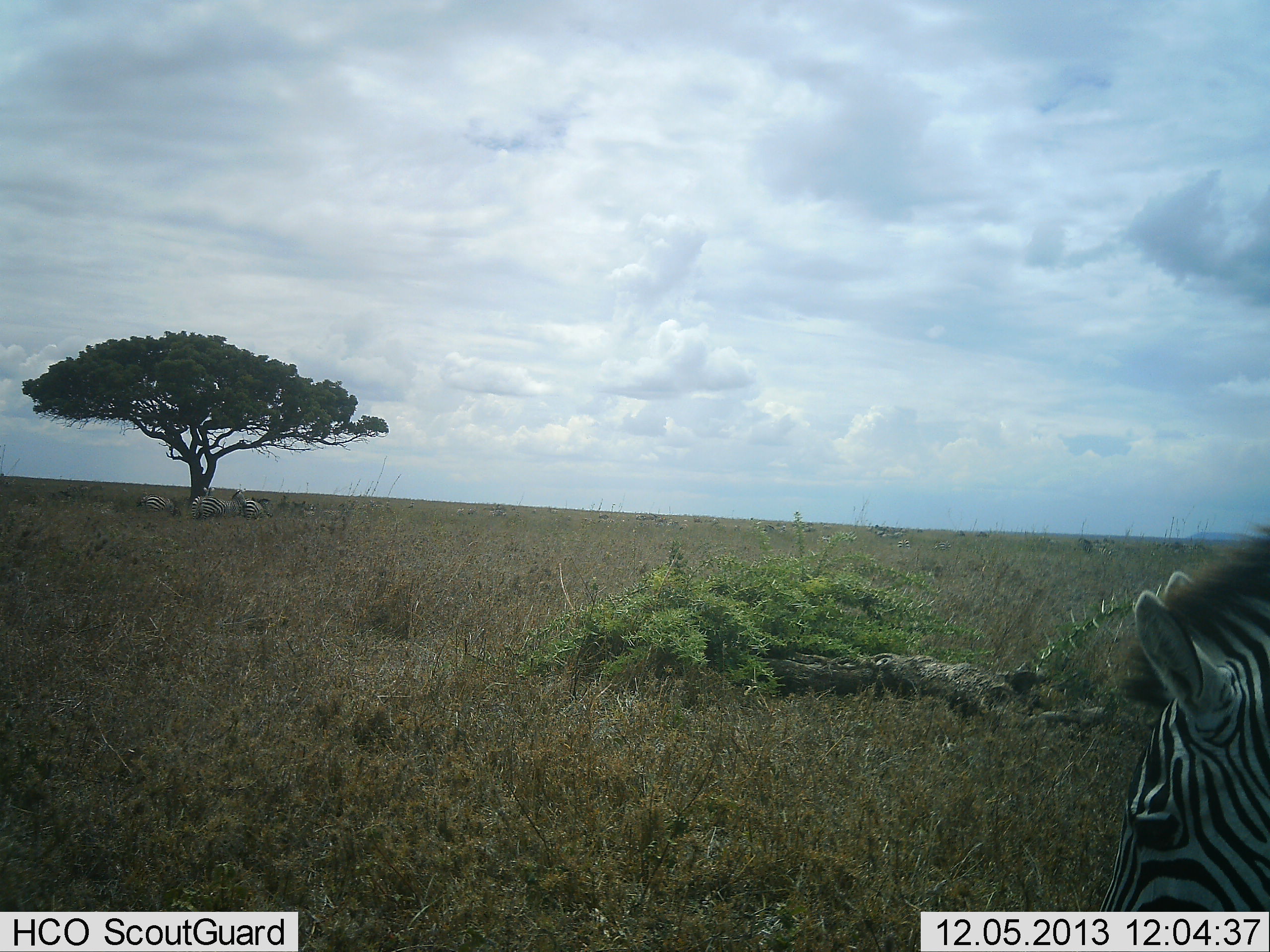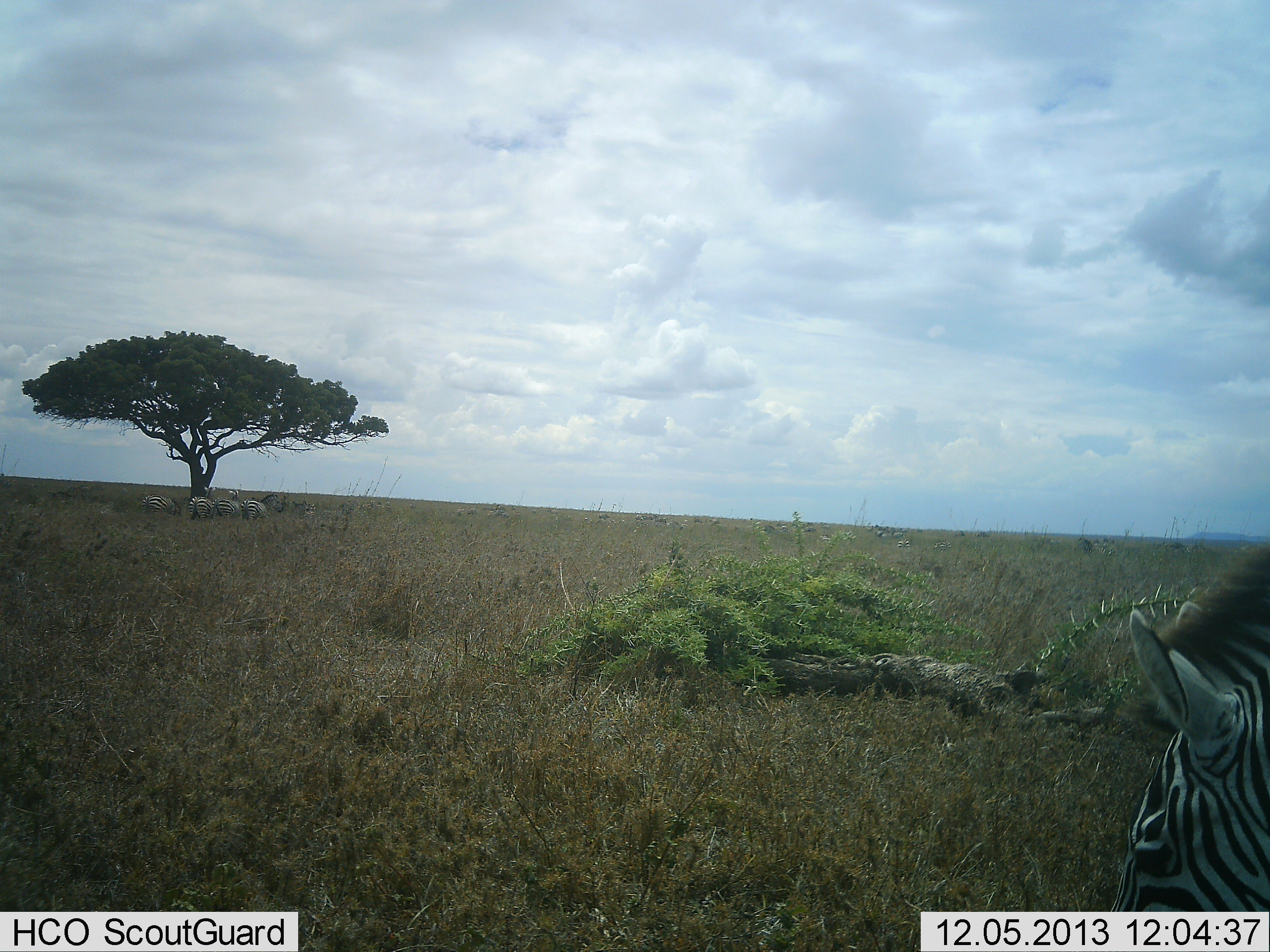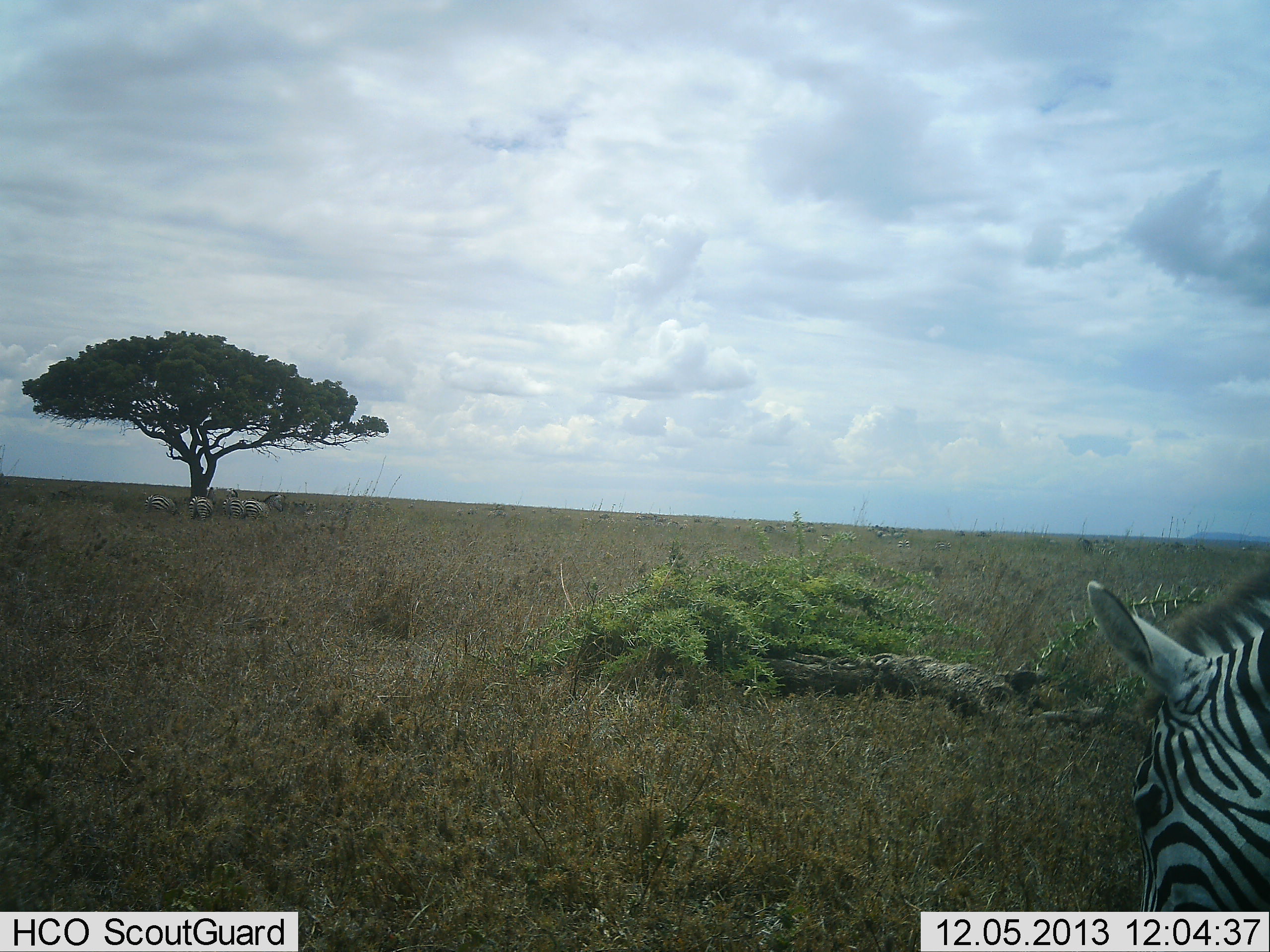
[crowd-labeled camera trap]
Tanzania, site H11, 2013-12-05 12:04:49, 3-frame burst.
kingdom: Animalia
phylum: Chordata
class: Mammalia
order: Perissodactyla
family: Equidae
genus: Equus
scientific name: Equus quagga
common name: plains zebra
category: zebra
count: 2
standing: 41%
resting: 9%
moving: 12%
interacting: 0%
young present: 0%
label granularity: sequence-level